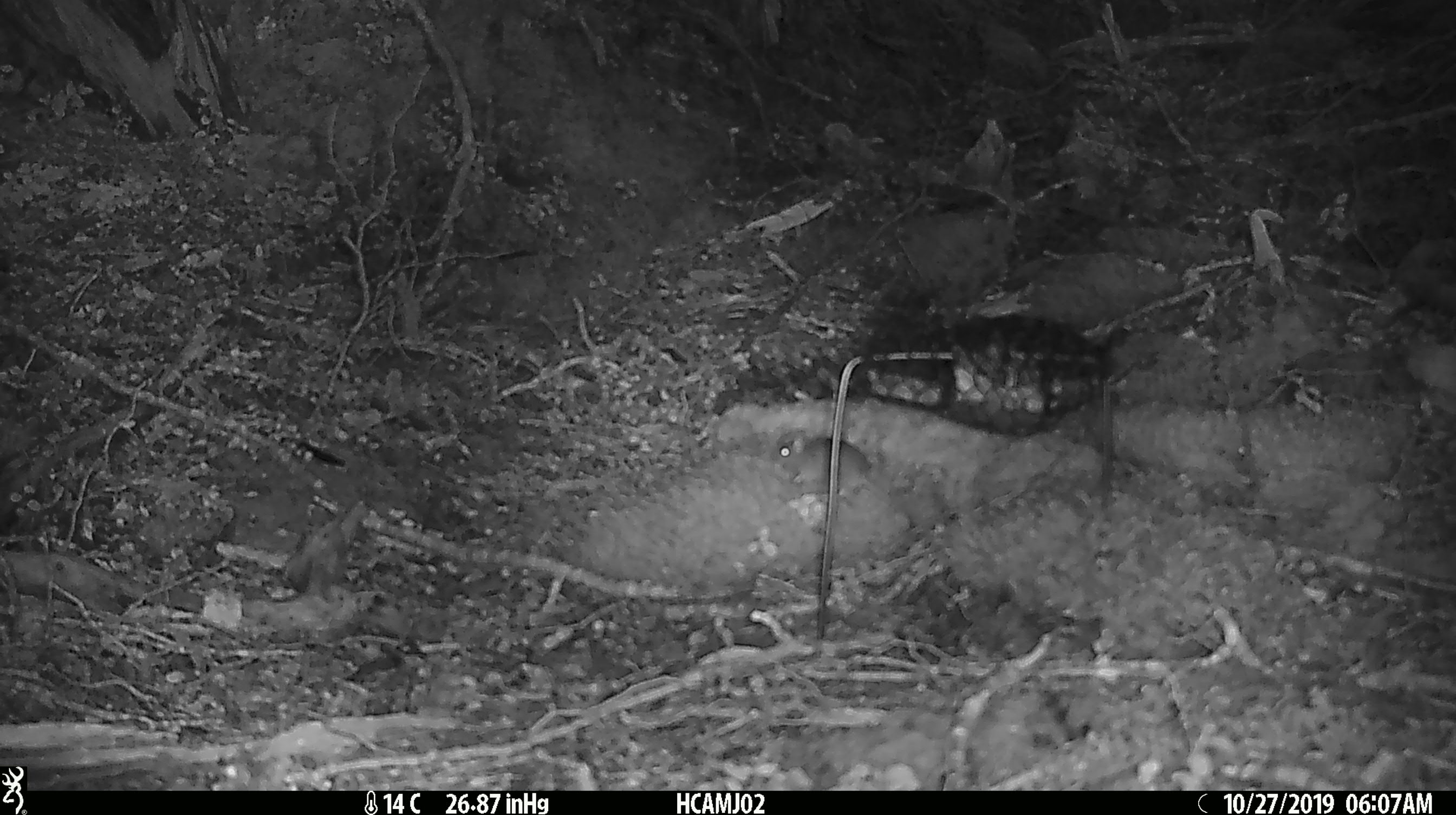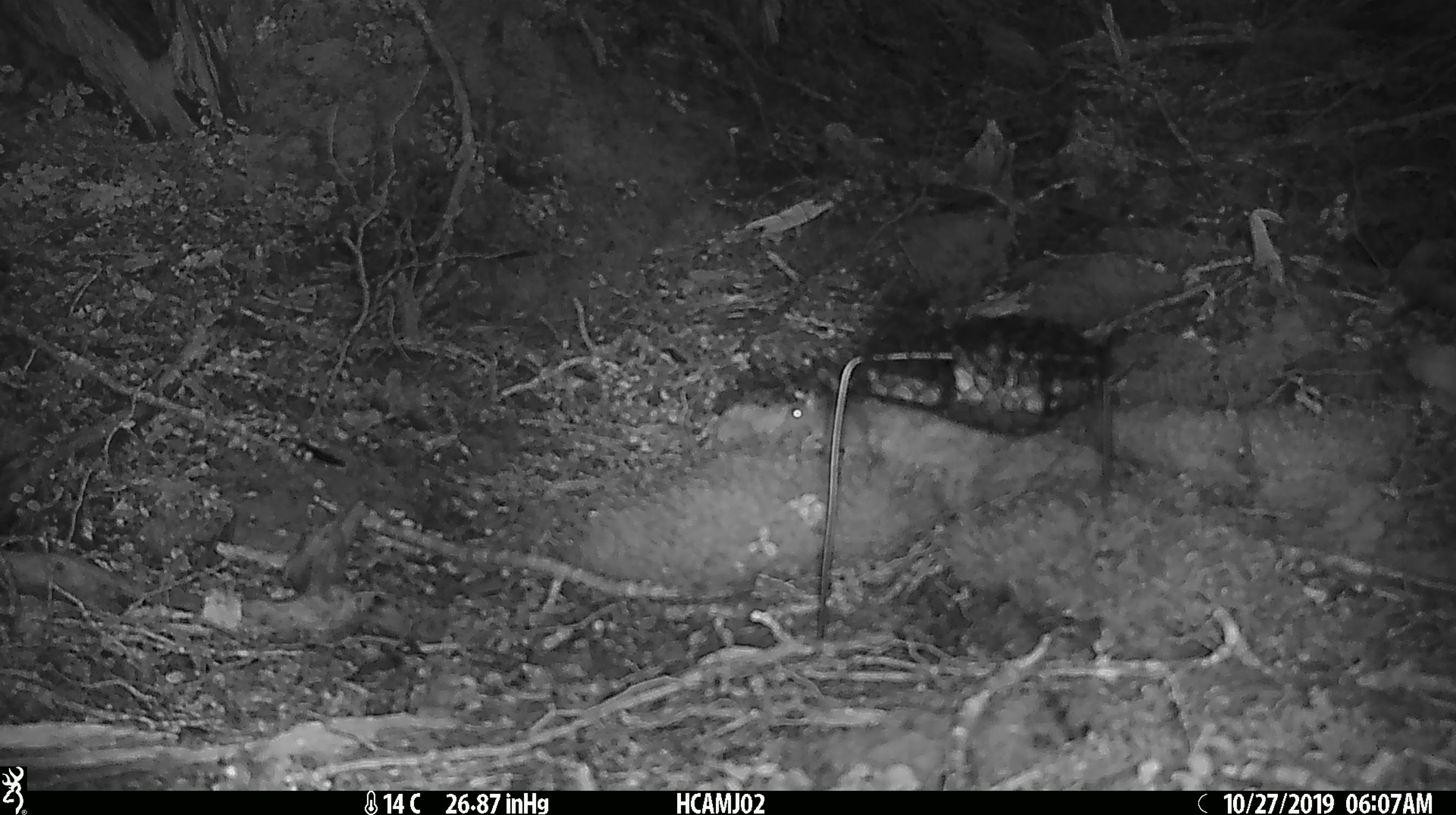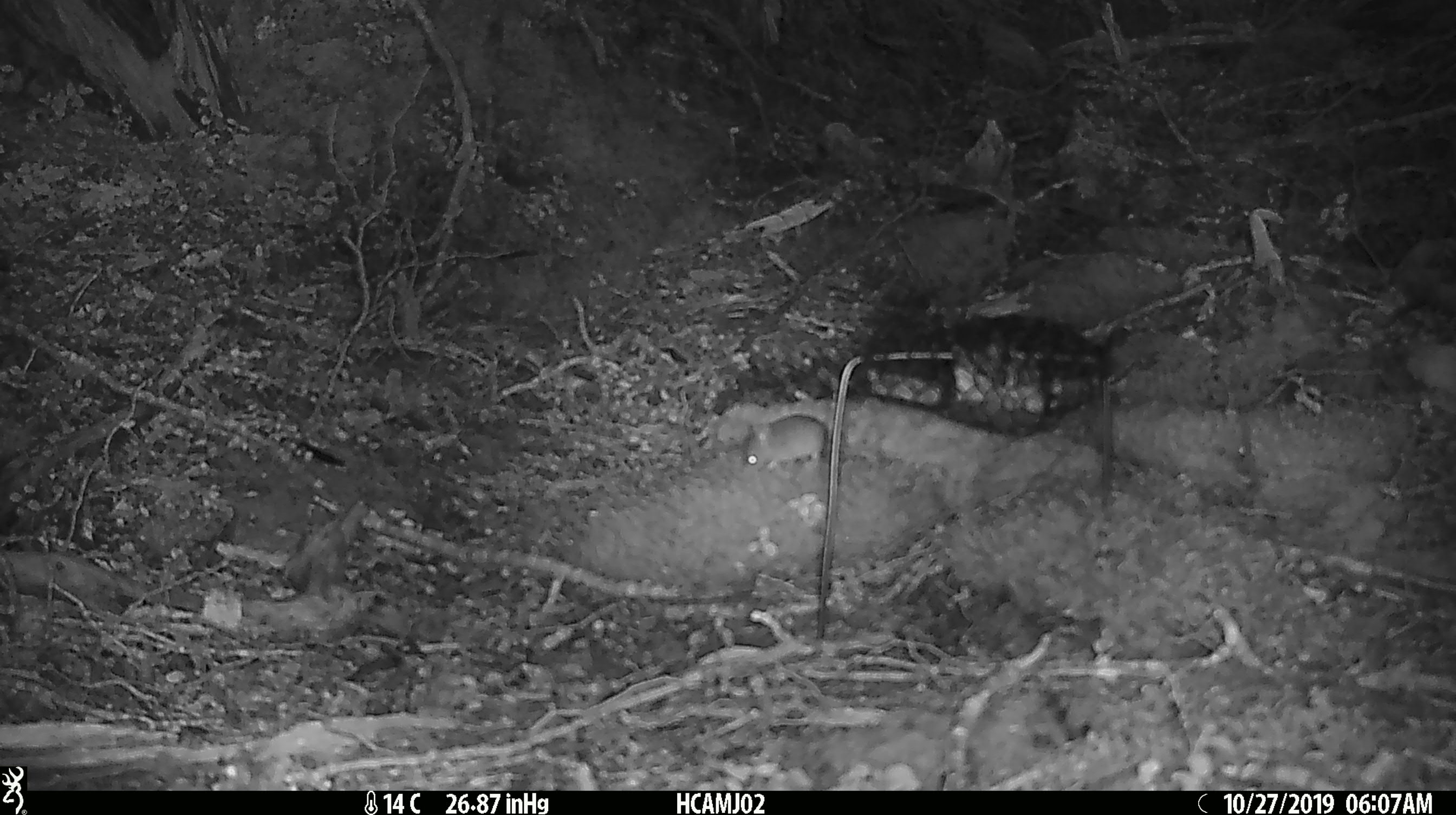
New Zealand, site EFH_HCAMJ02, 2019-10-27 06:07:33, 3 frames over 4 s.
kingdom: Animalia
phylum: Chordata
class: Mammalia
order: Rodentia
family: Muridae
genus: Mus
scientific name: Mus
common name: mouse